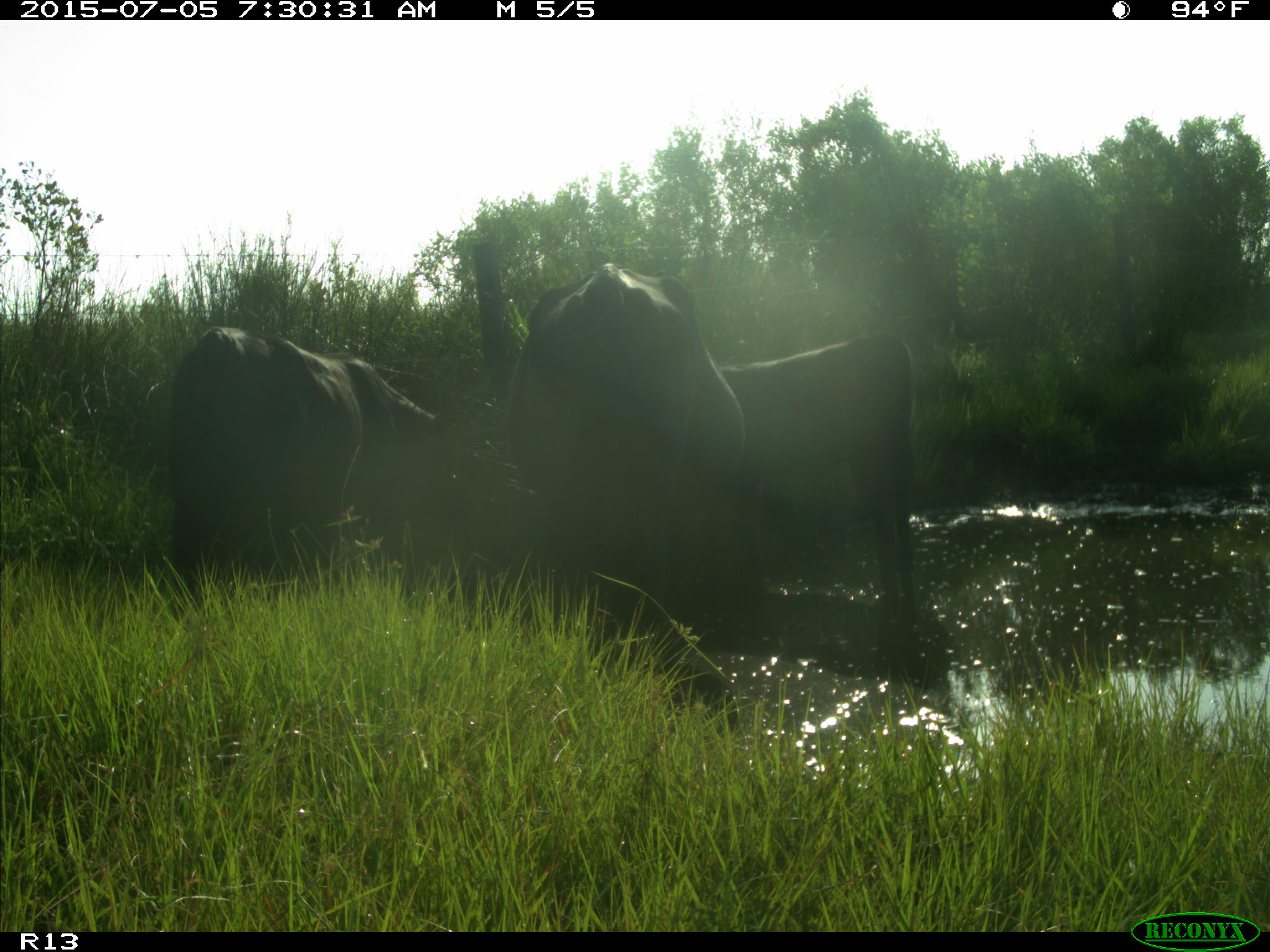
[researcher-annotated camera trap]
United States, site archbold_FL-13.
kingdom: Animalia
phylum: Chordata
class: Mammalia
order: Artiodactyla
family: Bovidae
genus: Bos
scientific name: Bos taurus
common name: domestic cow